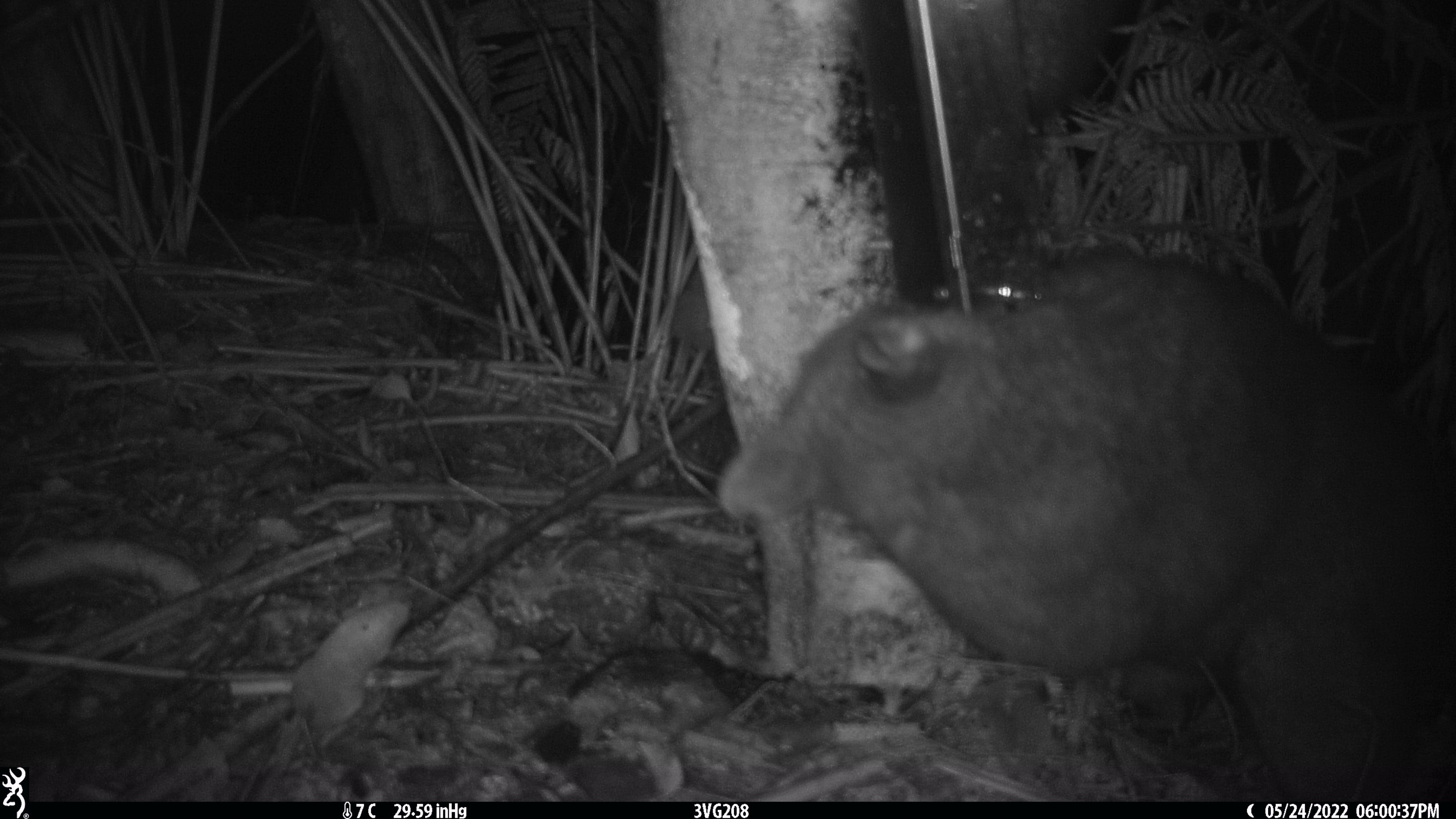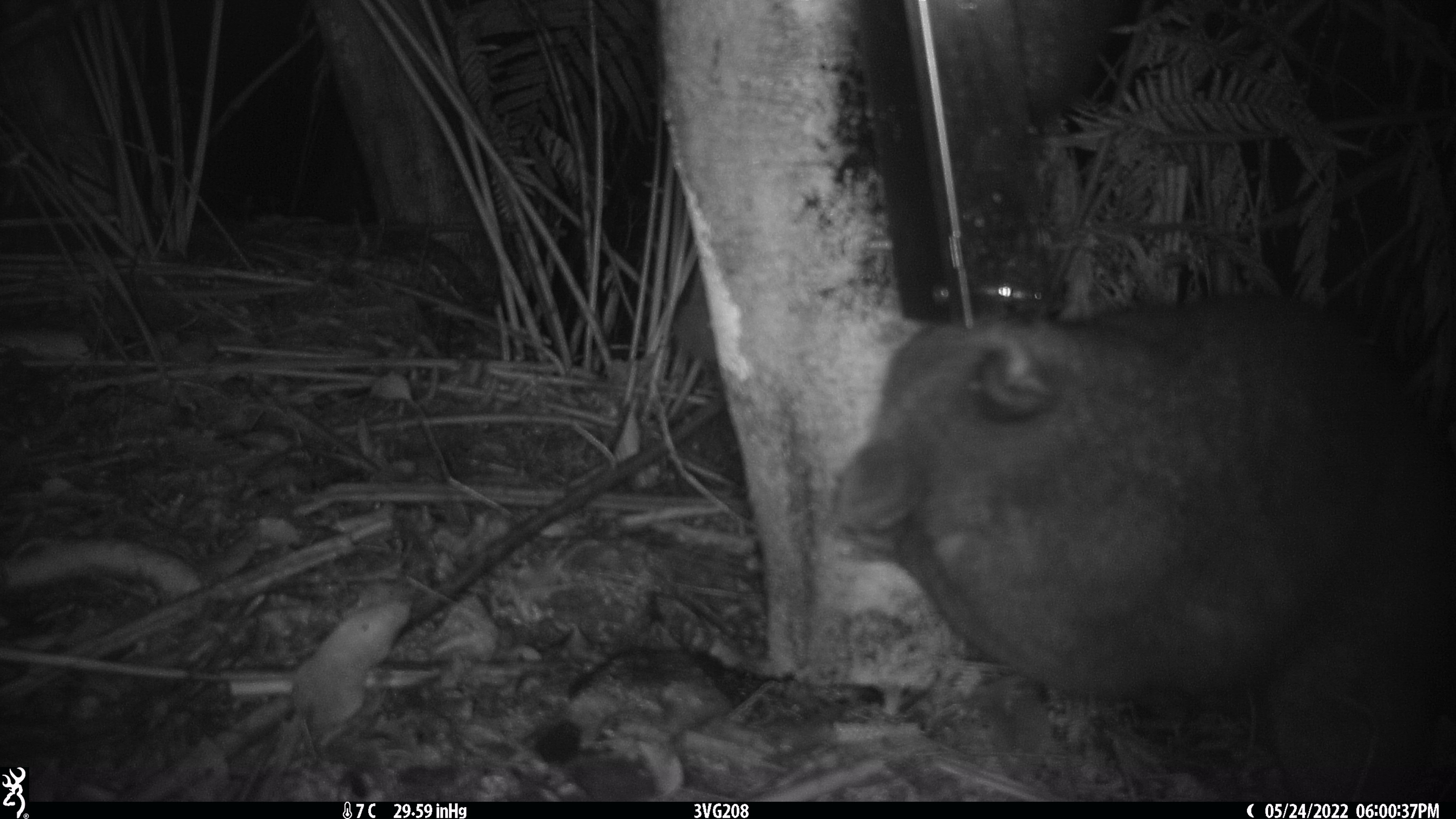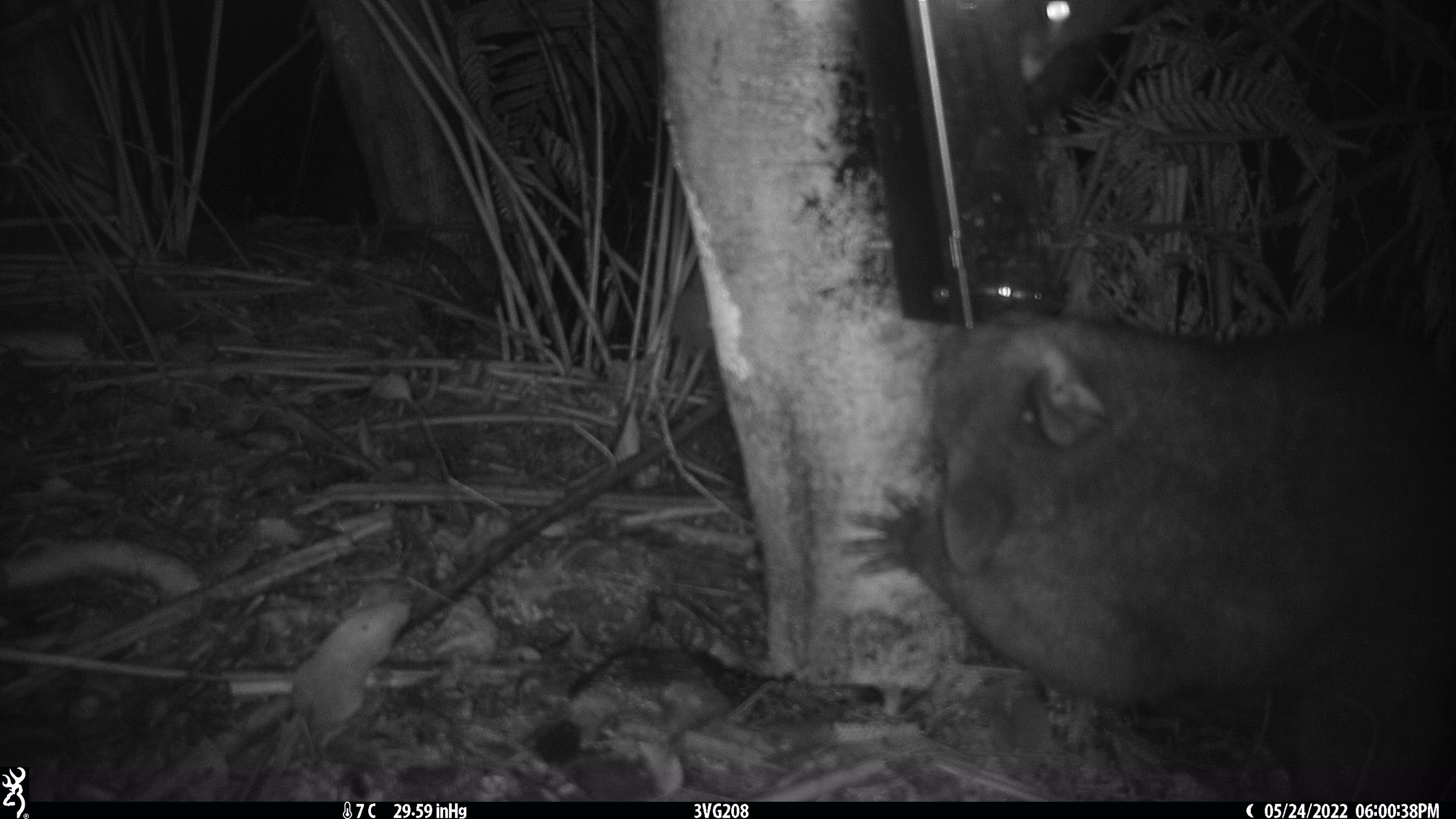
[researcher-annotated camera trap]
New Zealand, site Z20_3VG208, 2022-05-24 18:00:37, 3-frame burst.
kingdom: Animalia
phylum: Chordata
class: Mammalia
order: Diprotodontia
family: Phalangeridae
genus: Trichosurus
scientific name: Trichosurus vulpecula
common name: common brushtail possum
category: possum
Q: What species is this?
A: Possum (common brushtail possum) (Trichosurus vulpecula).